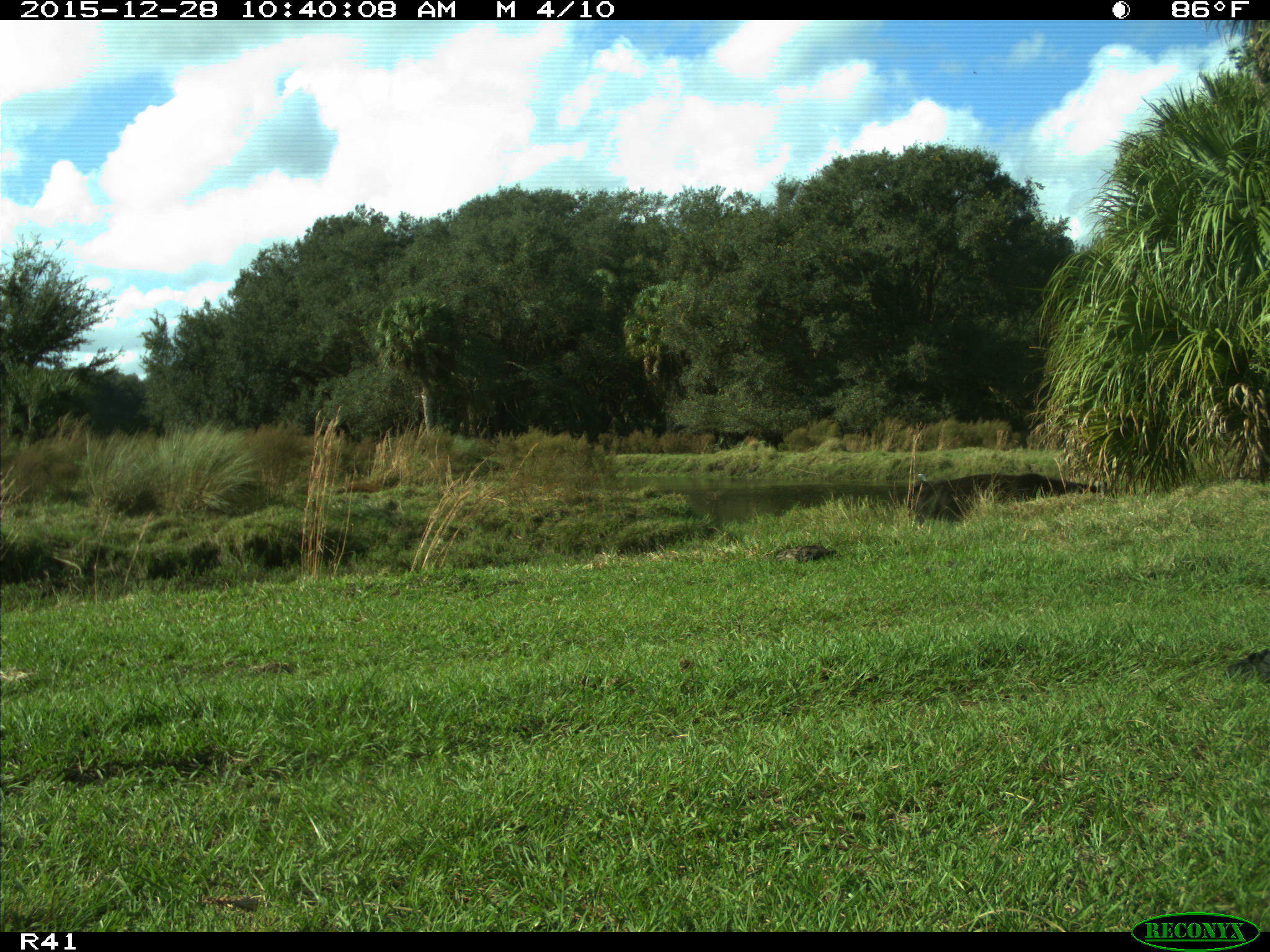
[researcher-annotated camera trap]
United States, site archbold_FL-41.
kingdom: Animalia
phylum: Chordata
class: Mammalia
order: Artiodactyla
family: Bovidae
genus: Bos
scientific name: Bos taurus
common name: domestic cow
Bos taurus (domestic cow).